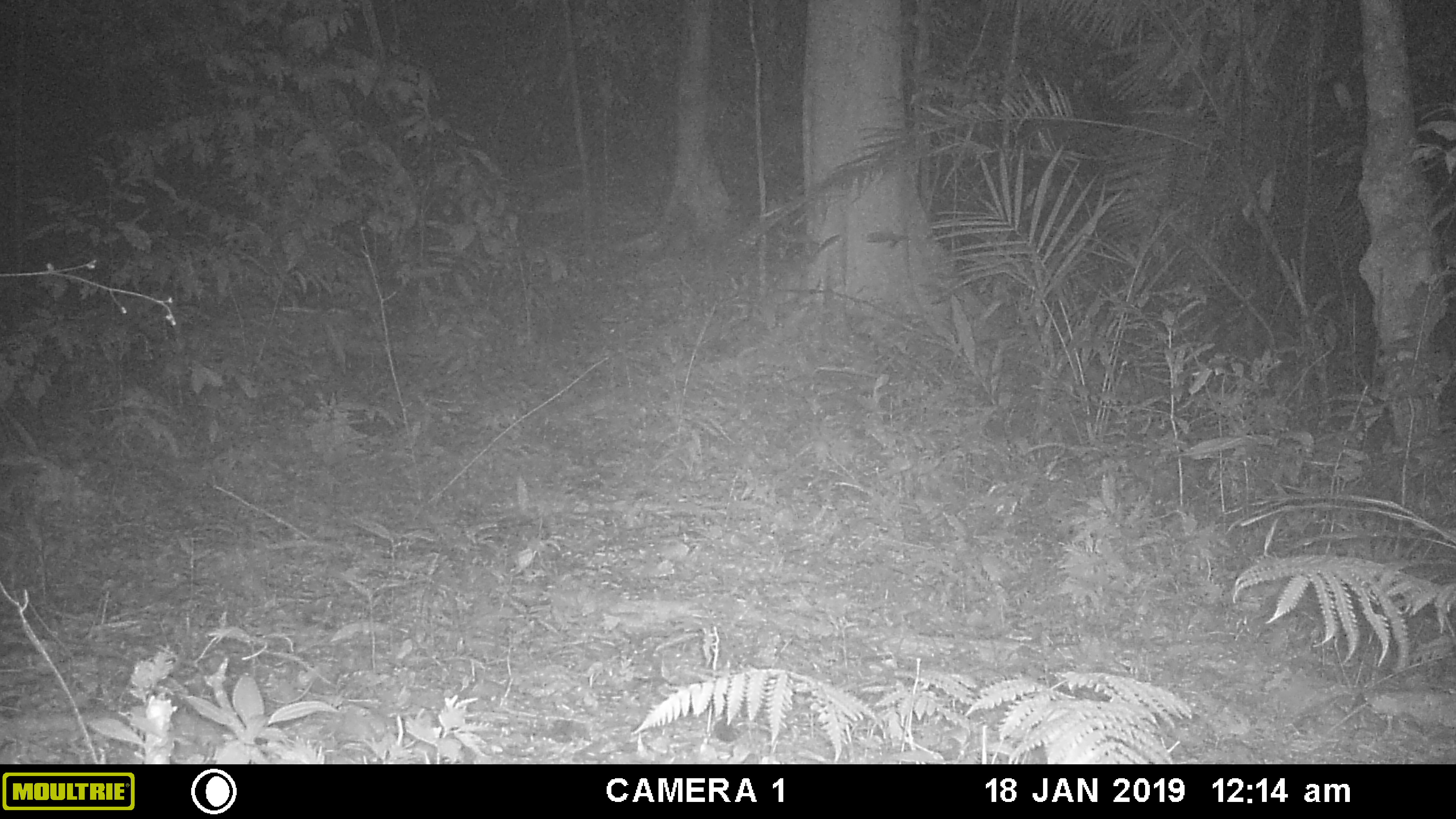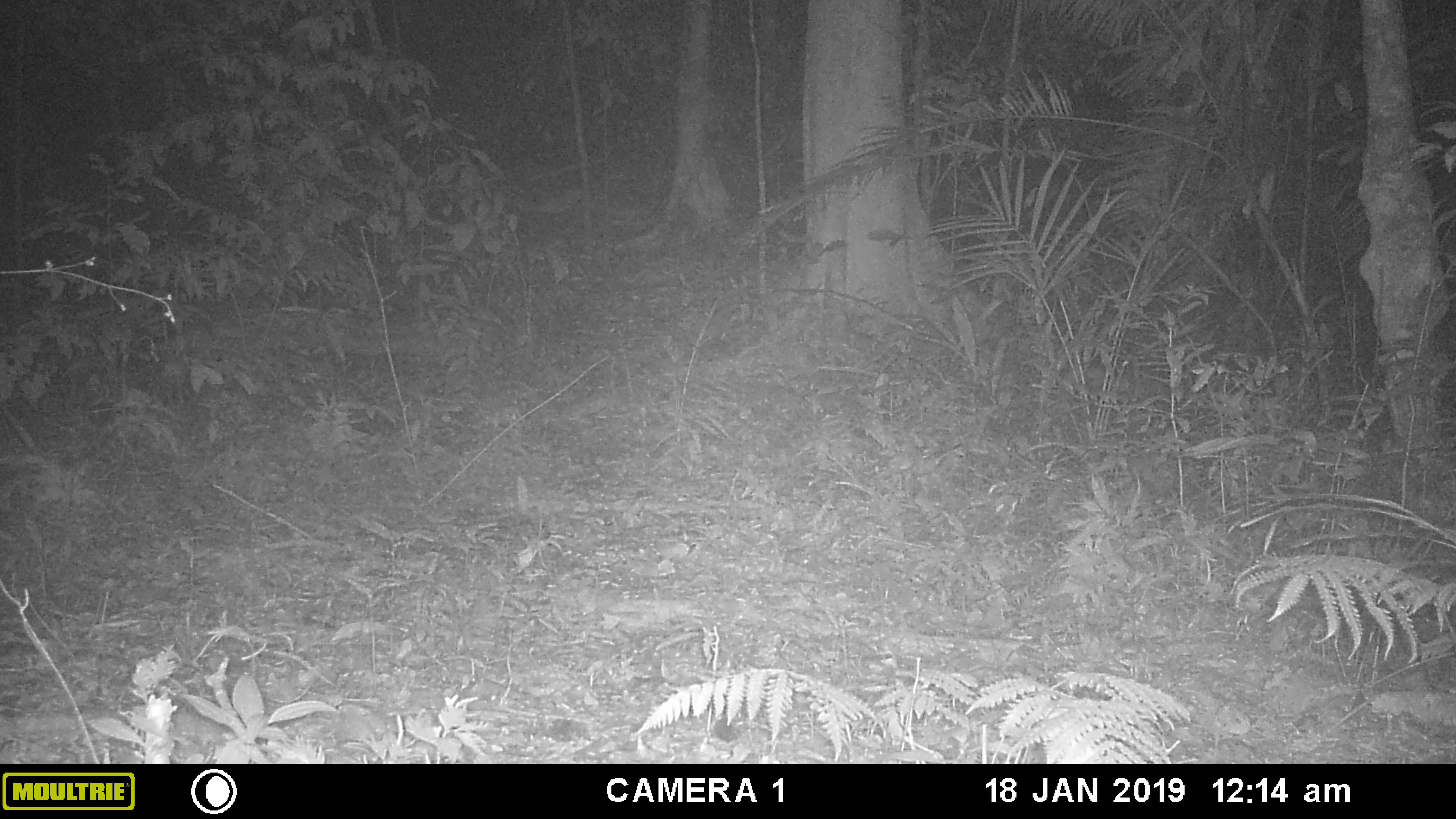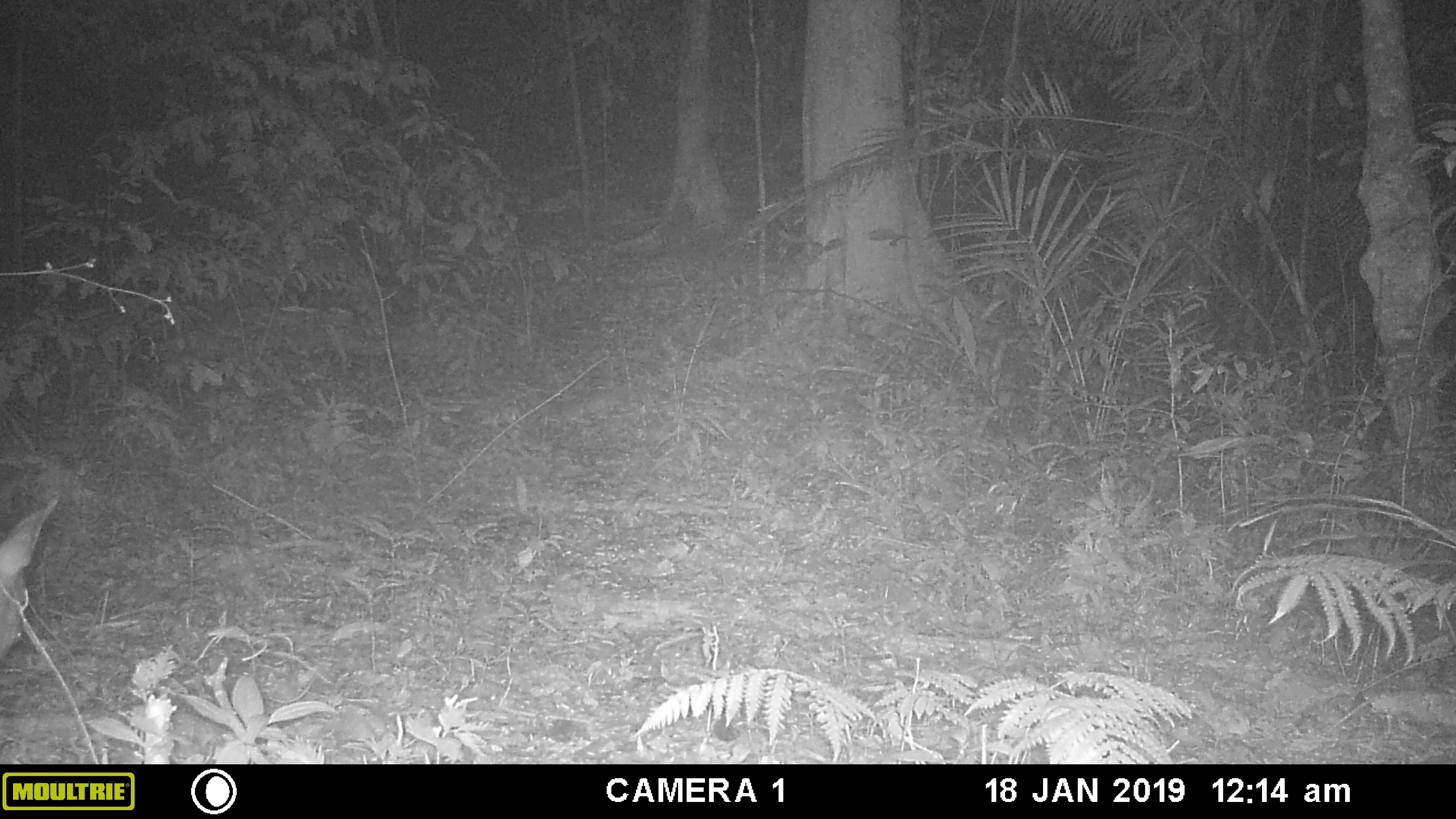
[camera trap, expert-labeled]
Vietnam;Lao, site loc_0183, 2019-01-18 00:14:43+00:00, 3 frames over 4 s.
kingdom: Animalia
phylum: Chordata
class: Mammalia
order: Artiodactyla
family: Cervidae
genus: Muntiacus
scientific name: Muntiacus vuquangensis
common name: large-antlered muntjac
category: large antlered muntjac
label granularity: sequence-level